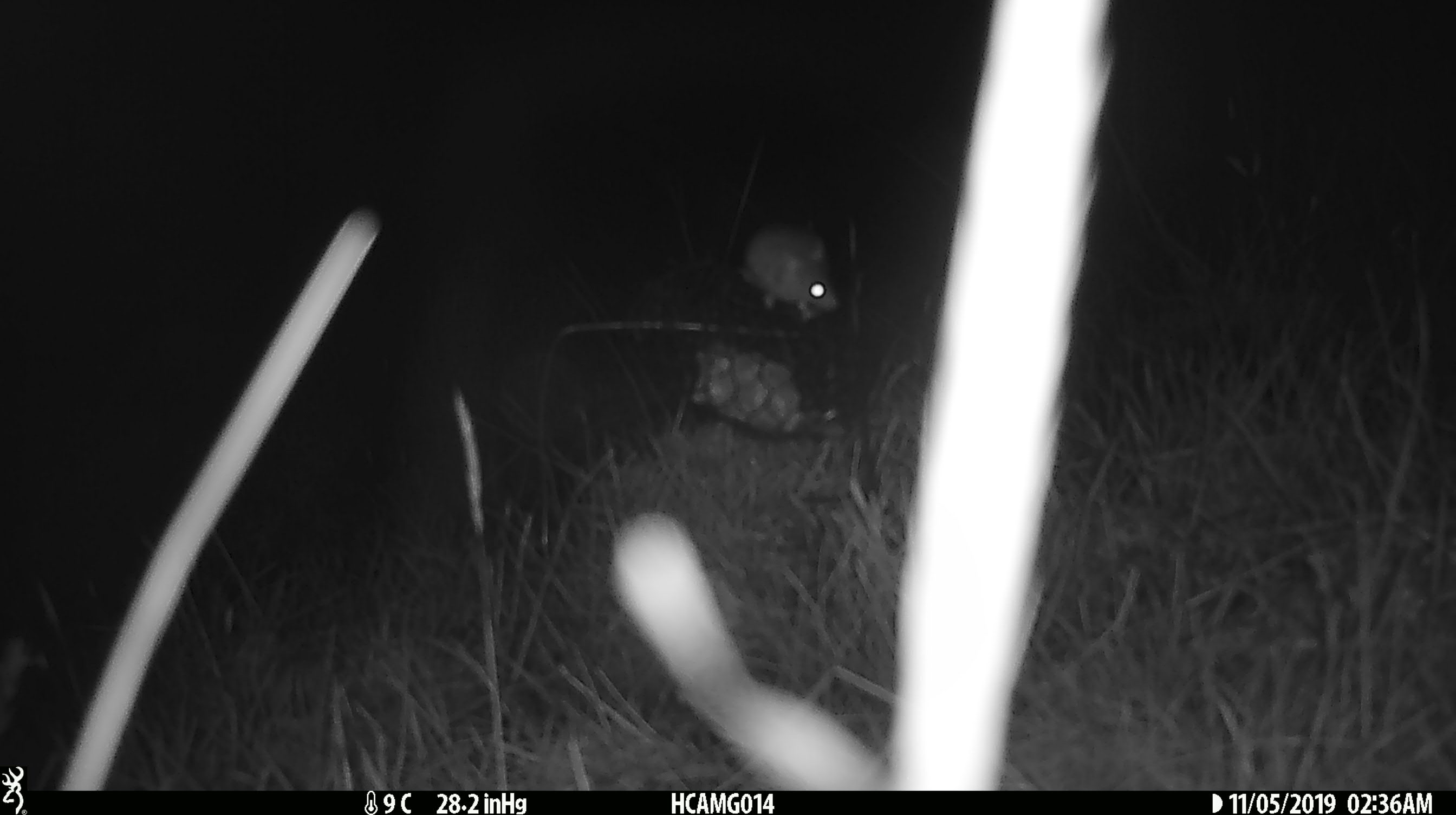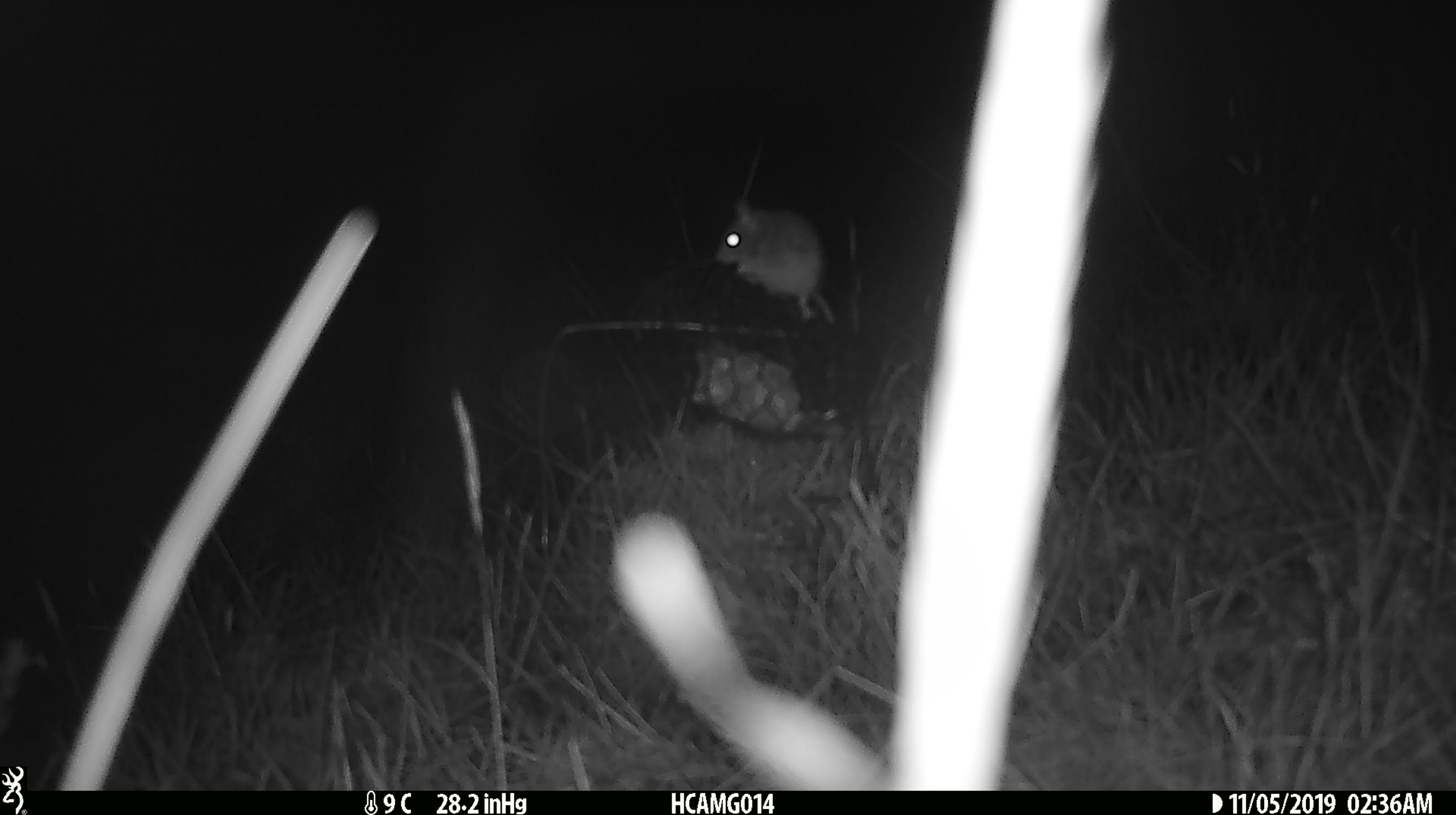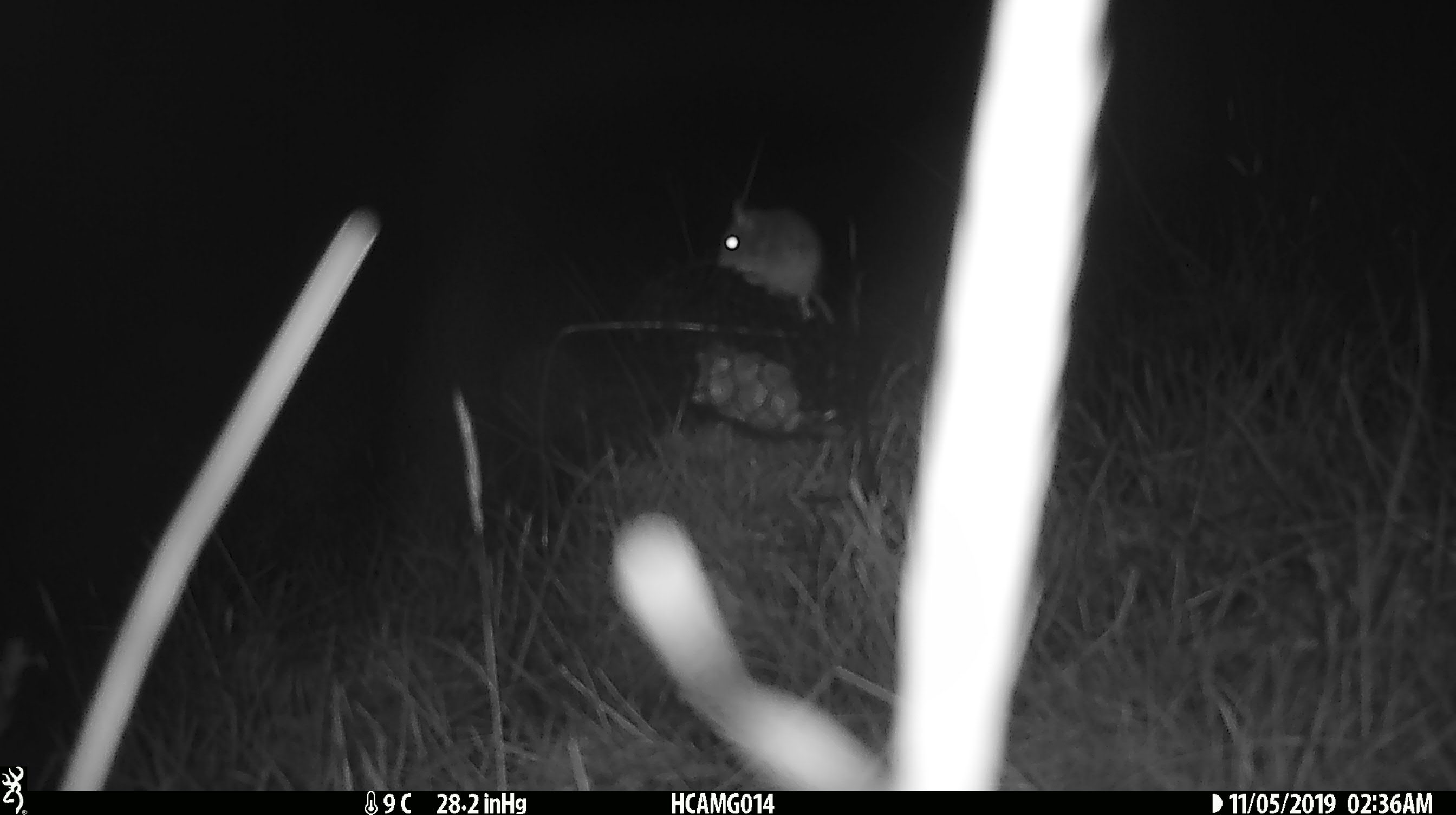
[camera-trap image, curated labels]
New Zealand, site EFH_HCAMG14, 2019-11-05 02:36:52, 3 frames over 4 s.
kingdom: Animalia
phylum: Chordata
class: Mammalia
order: Rodentia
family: Muridae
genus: Mus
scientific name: Mus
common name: mouse